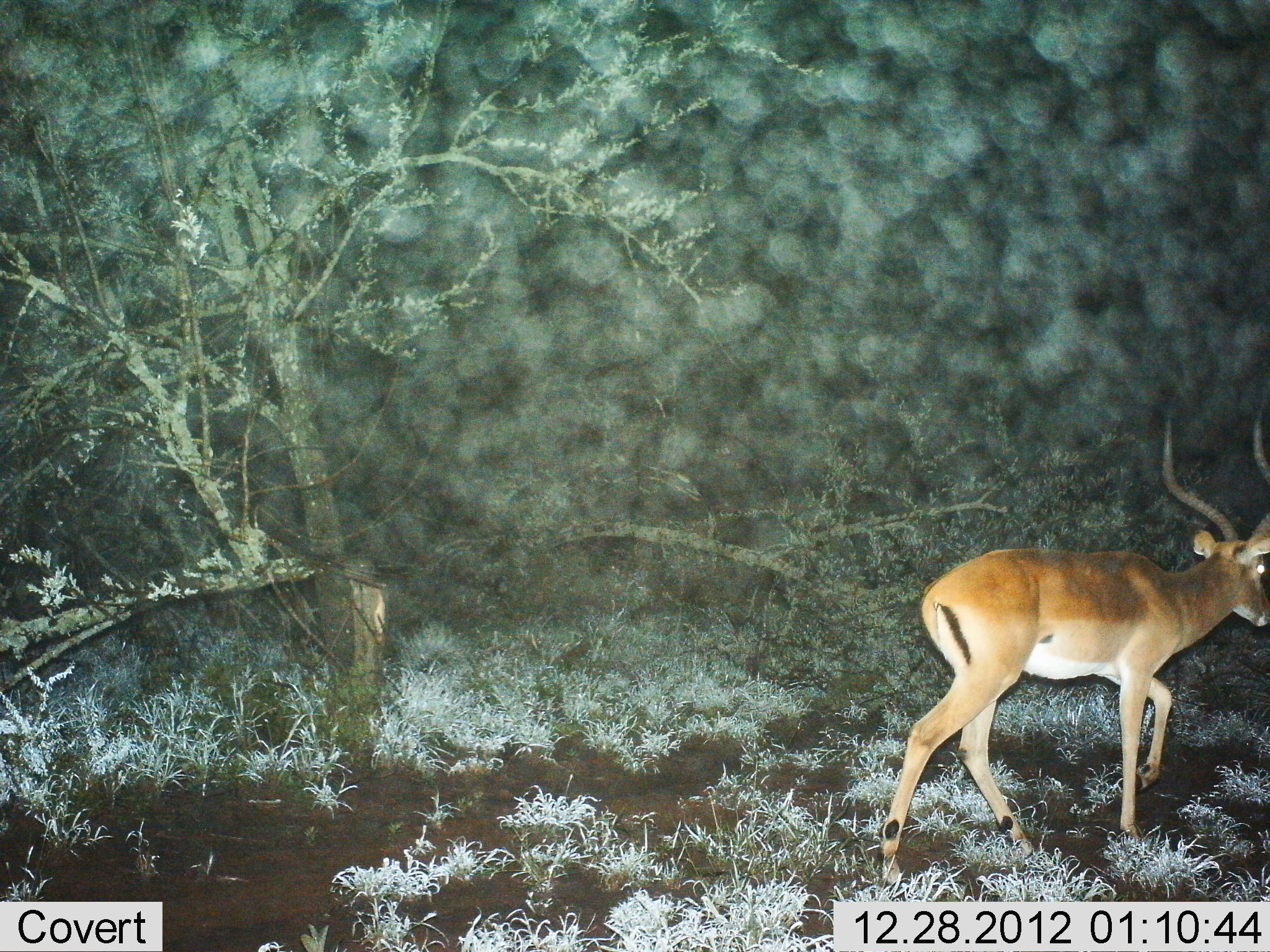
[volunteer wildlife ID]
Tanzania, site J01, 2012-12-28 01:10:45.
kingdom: Animalia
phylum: Chordata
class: Mammalia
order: Artiodactyla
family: Bovidae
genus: Aepyceros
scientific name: Aepyceros melampus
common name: impala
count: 1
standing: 5%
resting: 0%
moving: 100%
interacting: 0%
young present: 3%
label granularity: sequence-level